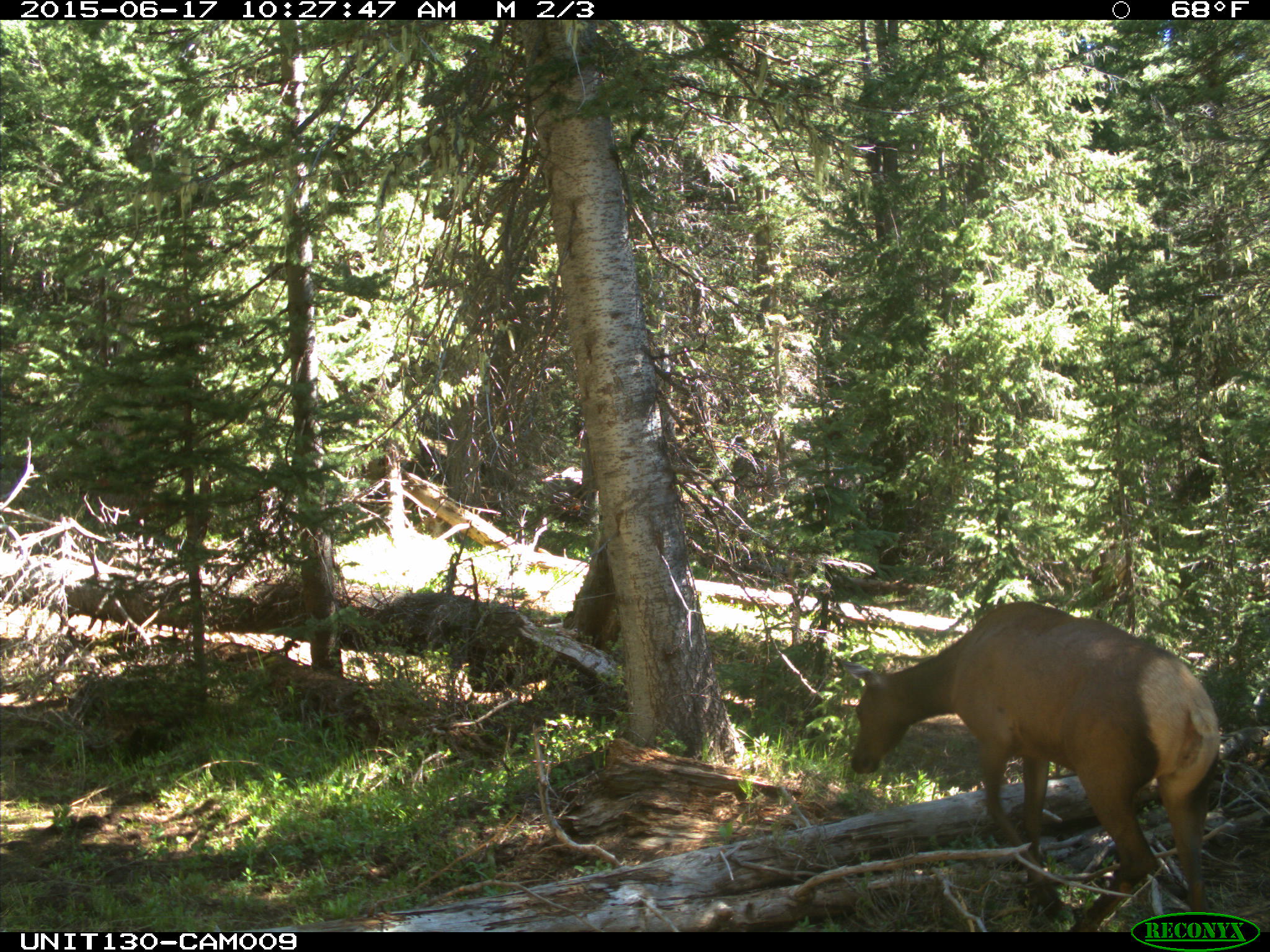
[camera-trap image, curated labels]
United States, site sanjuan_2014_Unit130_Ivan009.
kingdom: Animalia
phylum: Chordata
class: Mammalia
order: Artiodactyla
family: Cervidae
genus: Cervus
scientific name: Cervus elaphus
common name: red deer